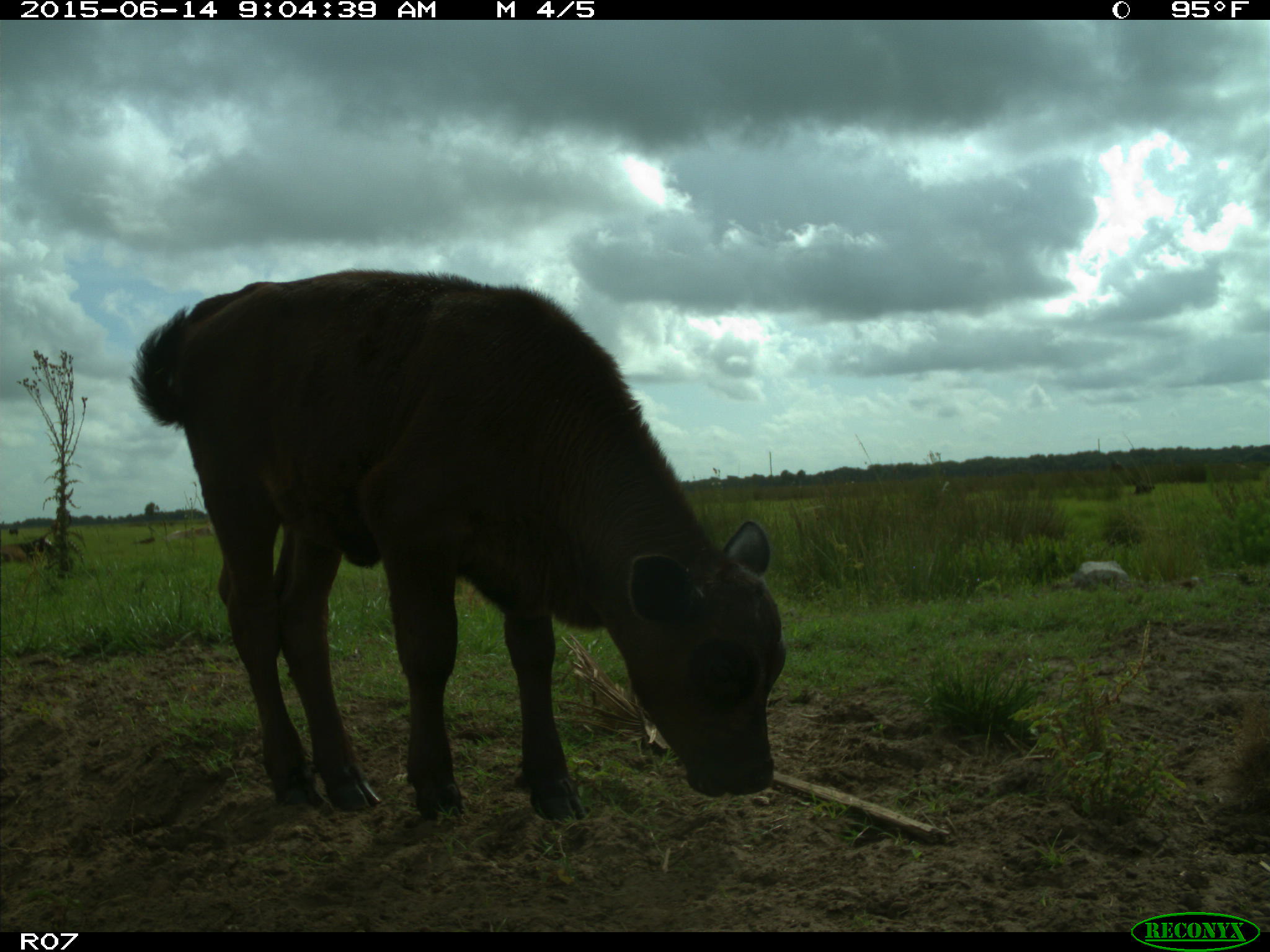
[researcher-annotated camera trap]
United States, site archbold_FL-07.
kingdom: Animalia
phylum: Chordata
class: Mammalia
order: Artiodactyla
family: Bovidae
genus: Bos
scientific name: Bos taurus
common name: domestic cow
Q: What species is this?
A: Bos taurus (domestic cow).